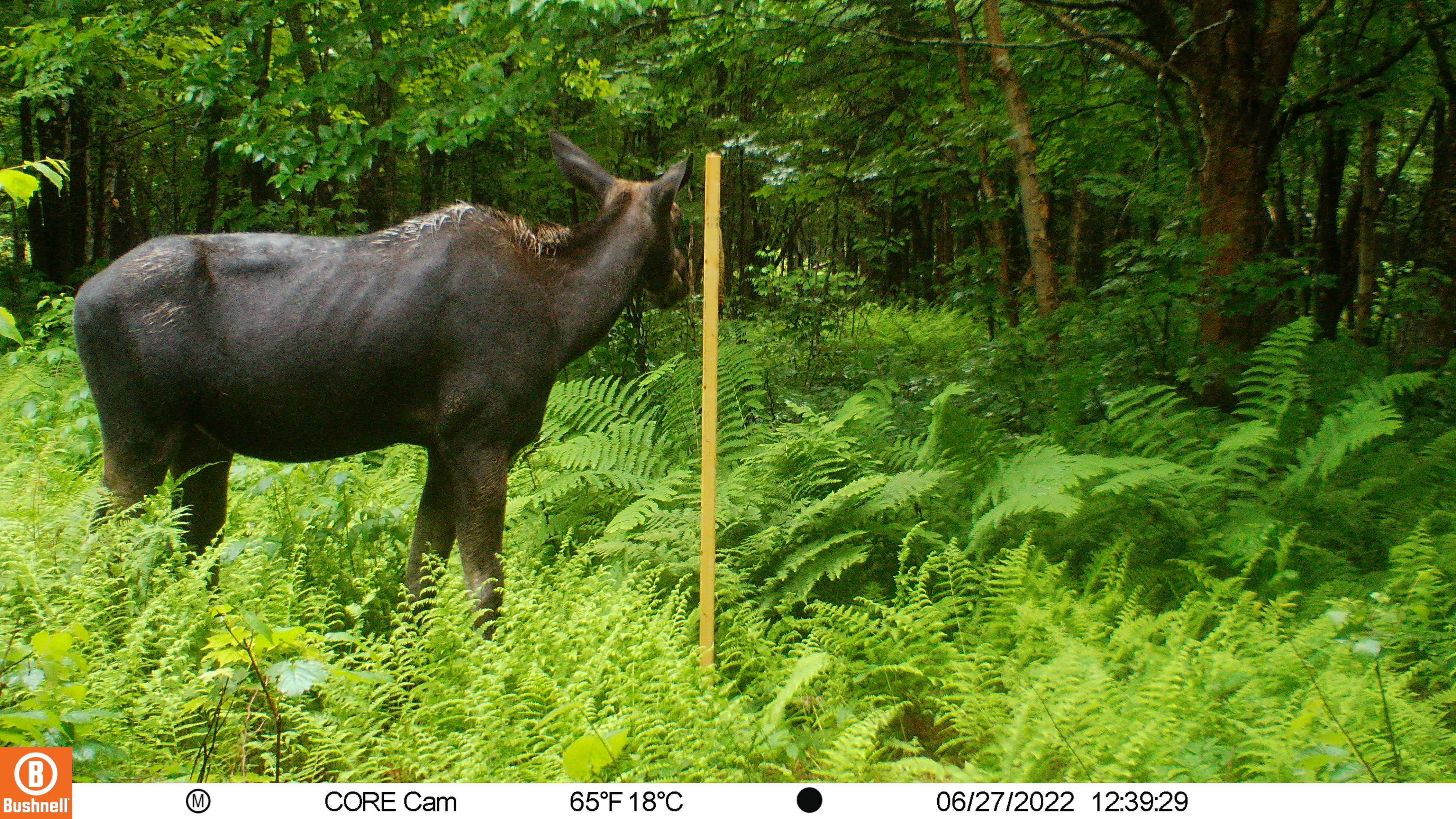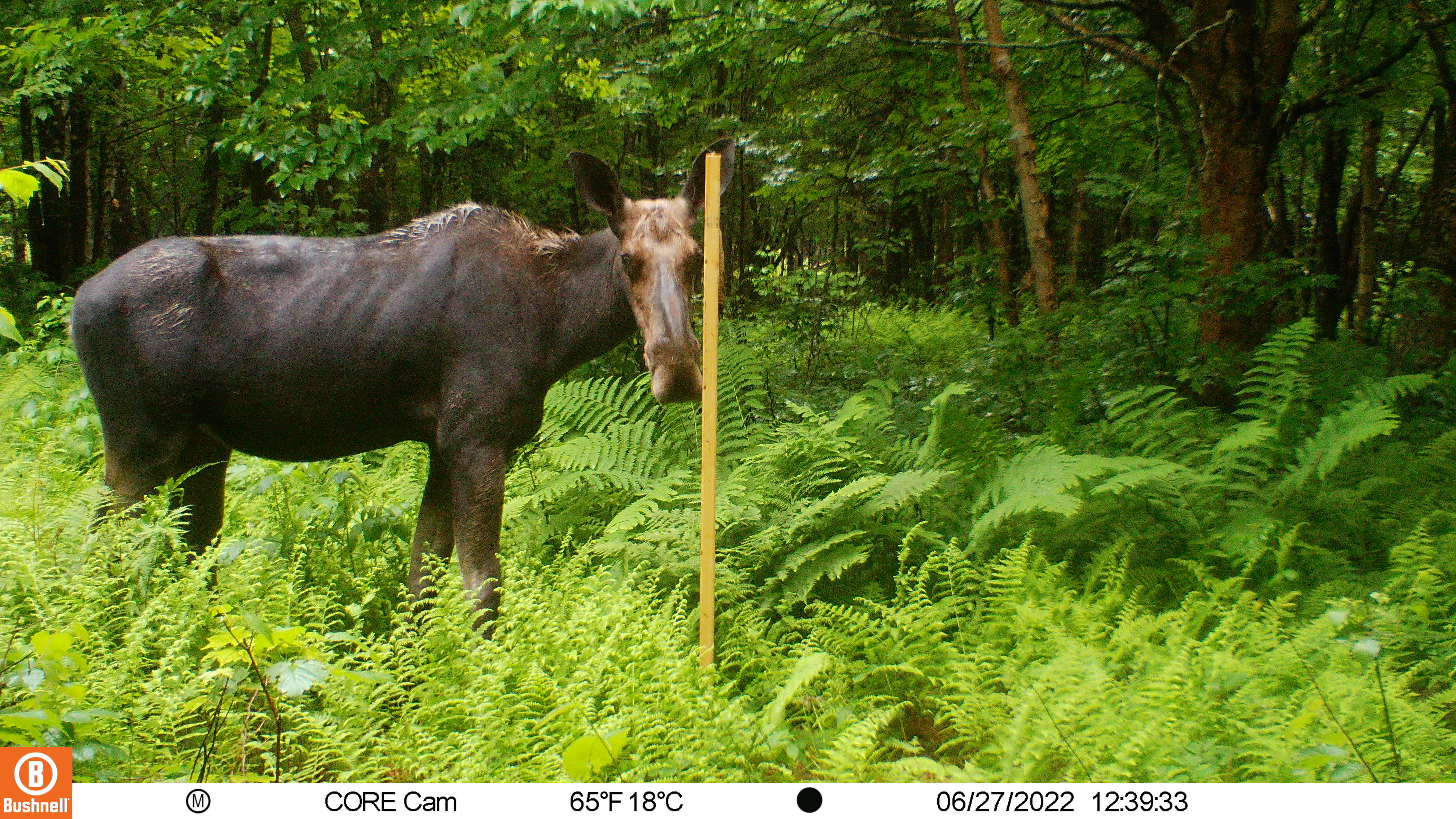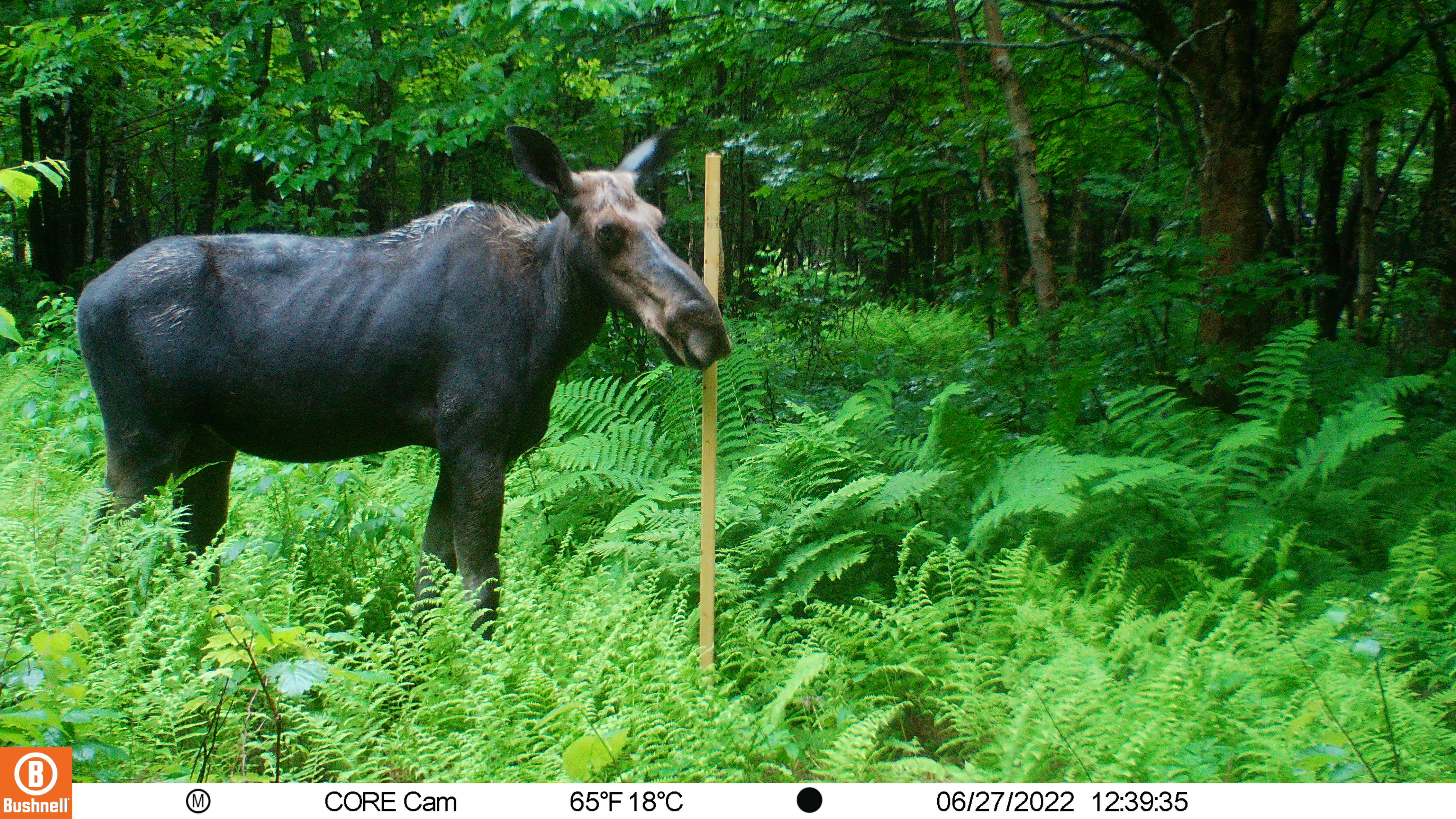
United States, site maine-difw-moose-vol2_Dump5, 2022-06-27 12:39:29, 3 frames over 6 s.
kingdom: Animalia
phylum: Chordata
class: Mammalia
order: Artiodactyla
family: Cervidae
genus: Alces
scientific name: Alces alces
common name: moose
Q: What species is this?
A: Moose (Alces alces).